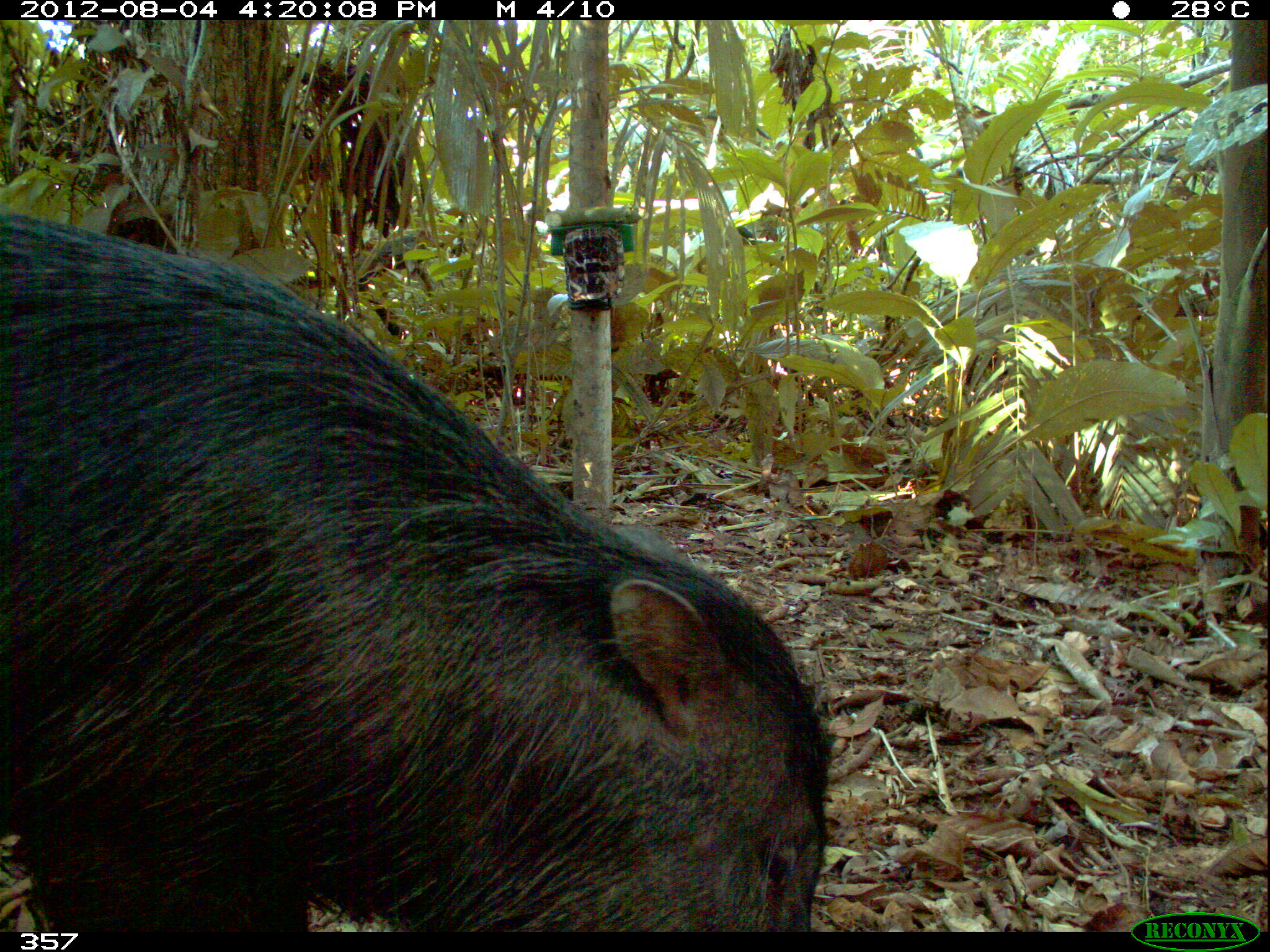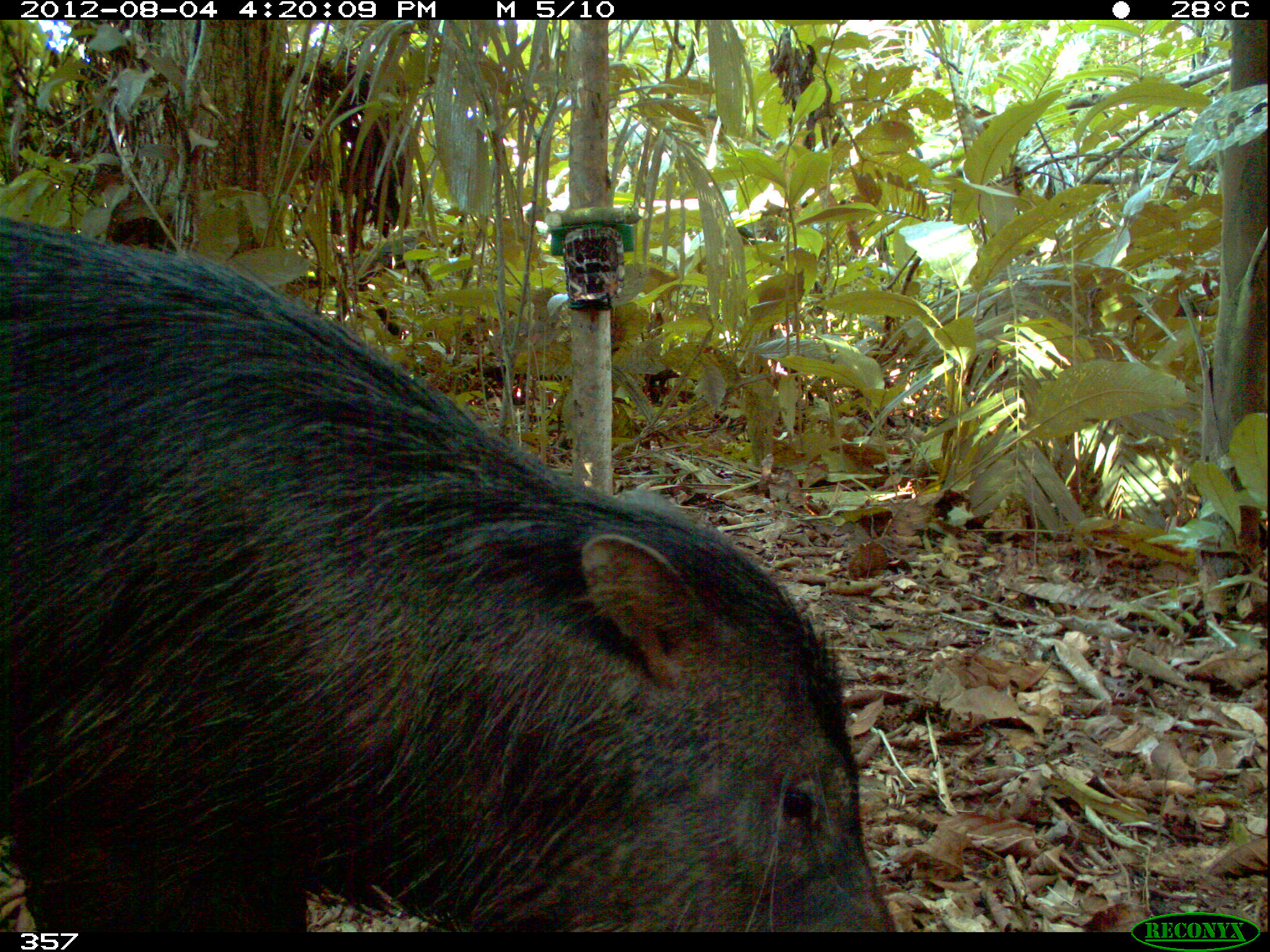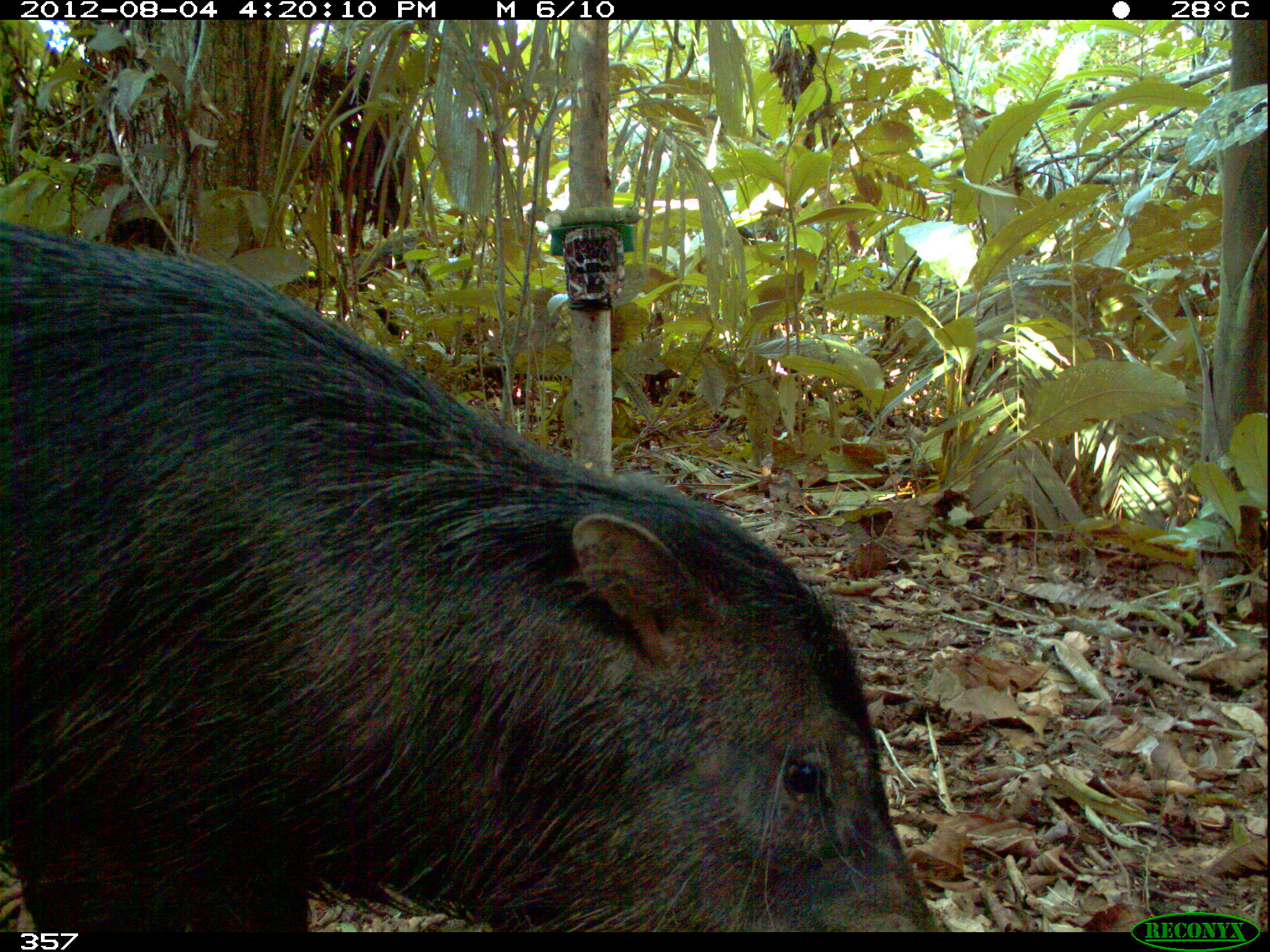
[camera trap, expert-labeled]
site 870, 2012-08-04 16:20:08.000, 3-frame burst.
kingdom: Animalia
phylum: Chordata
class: Mammalia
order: Artiodactyla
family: Tayassuidae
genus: Tayassu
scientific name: Tayassu pecari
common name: white-lipped peccary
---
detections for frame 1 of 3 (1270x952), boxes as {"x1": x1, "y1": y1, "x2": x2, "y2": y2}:
tayassu pecari: {"x1": 0, "y1": 209, "x2": 834, "y2": 927}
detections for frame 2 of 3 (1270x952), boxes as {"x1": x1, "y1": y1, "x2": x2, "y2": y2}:
tayassu pecari: {"x1": 0, "y1": 210, "x2": 898, "y2": 931}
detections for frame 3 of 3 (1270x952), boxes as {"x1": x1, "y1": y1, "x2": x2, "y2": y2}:
tayassu pecari: {"x1": 0, "y1": 218, "x2": 937, "y2": 931}